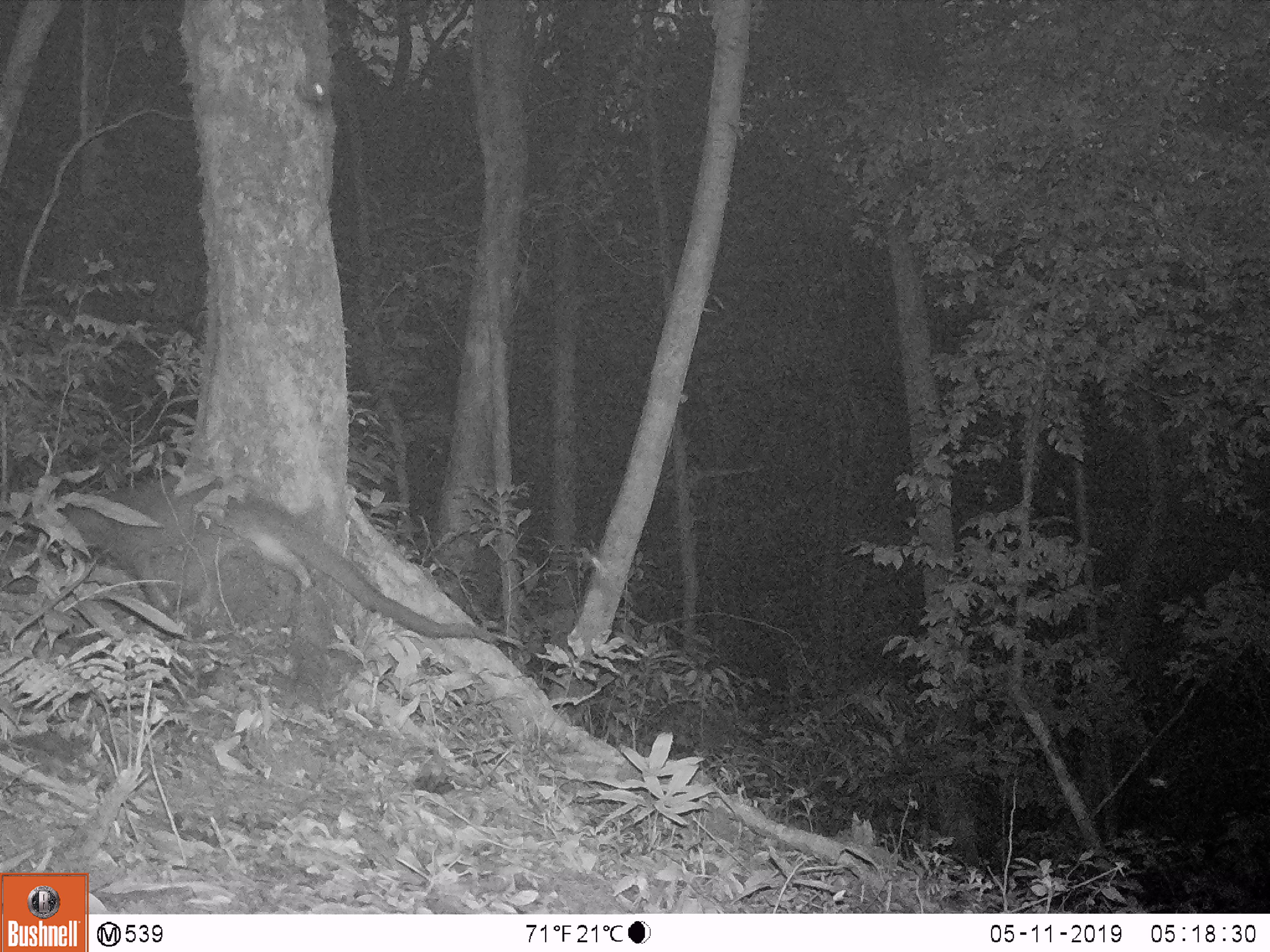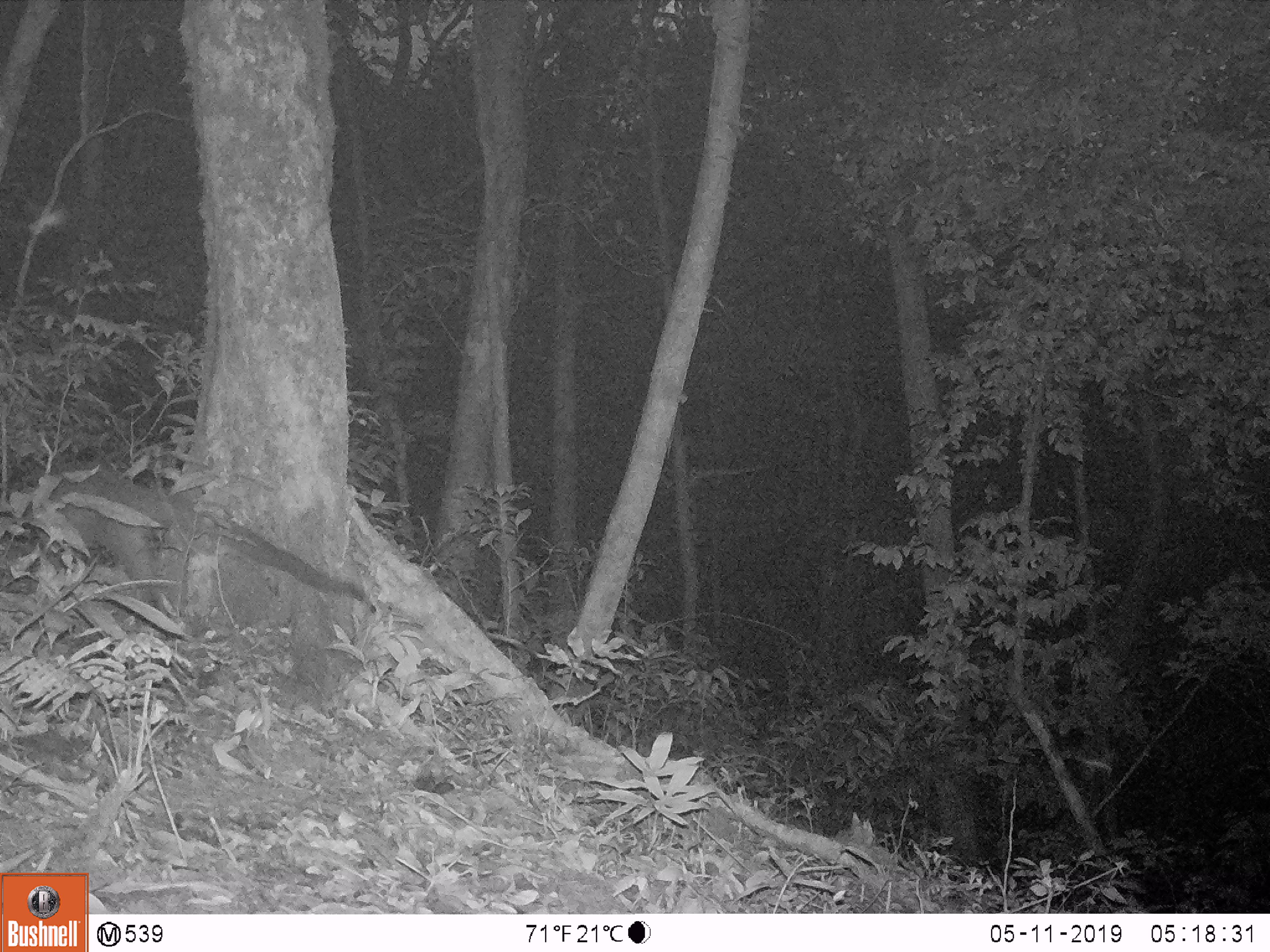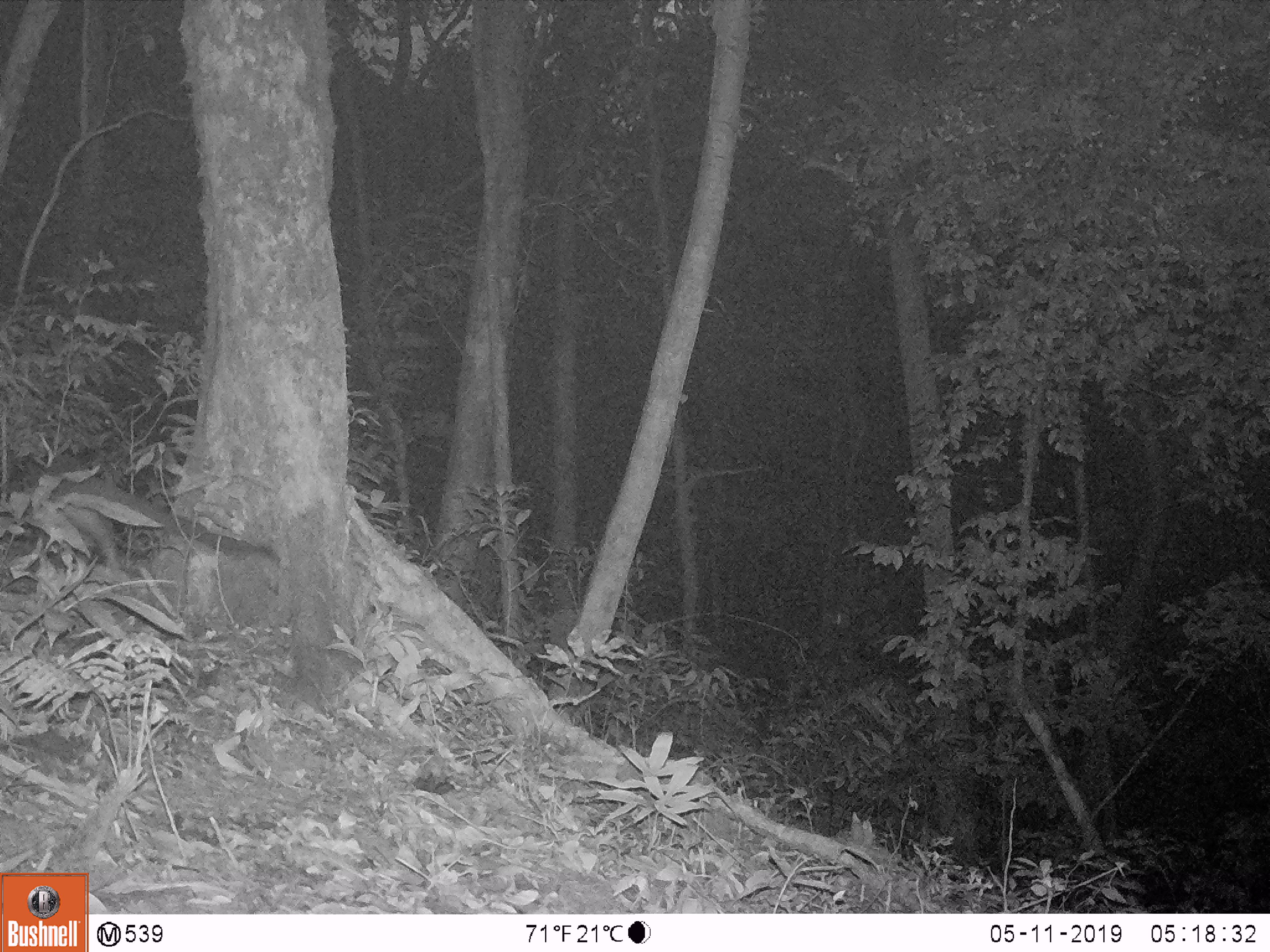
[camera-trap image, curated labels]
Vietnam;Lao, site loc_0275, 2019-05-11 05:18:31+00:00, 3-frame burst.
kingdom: Animalia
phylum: Chordata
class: Mammalia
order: Carnivora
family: Viverridae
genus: Paguma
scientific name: Paguma larvata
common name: masked palm civet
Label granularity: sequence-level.